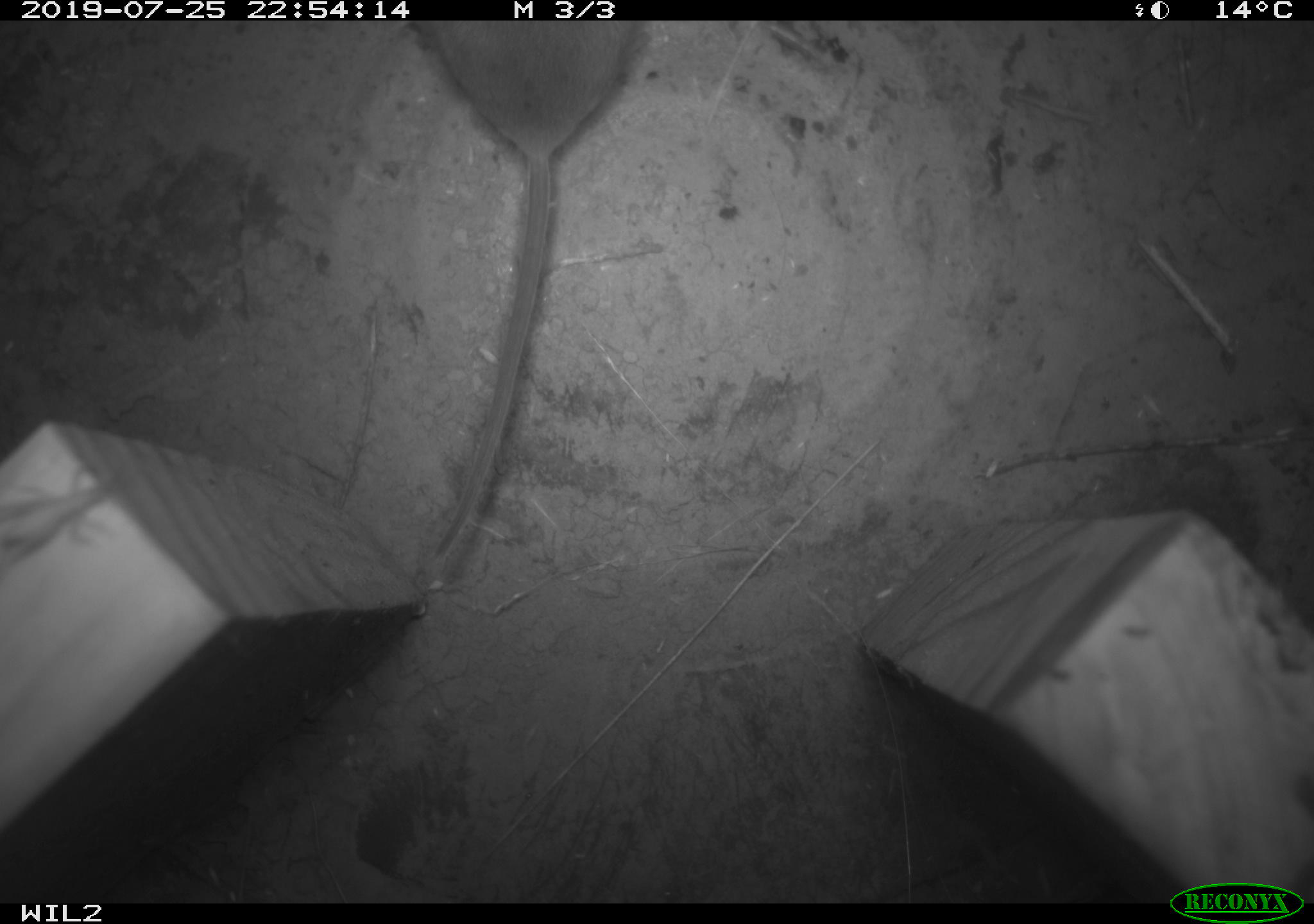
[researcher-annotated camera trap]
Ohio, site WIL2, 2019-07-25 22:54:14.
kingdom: Animalia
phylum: Chordata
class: Mammalia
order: Rodentia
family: Cricetidae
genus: Peromyscus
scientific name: Peromyscus leucopus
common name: white-footed mouse